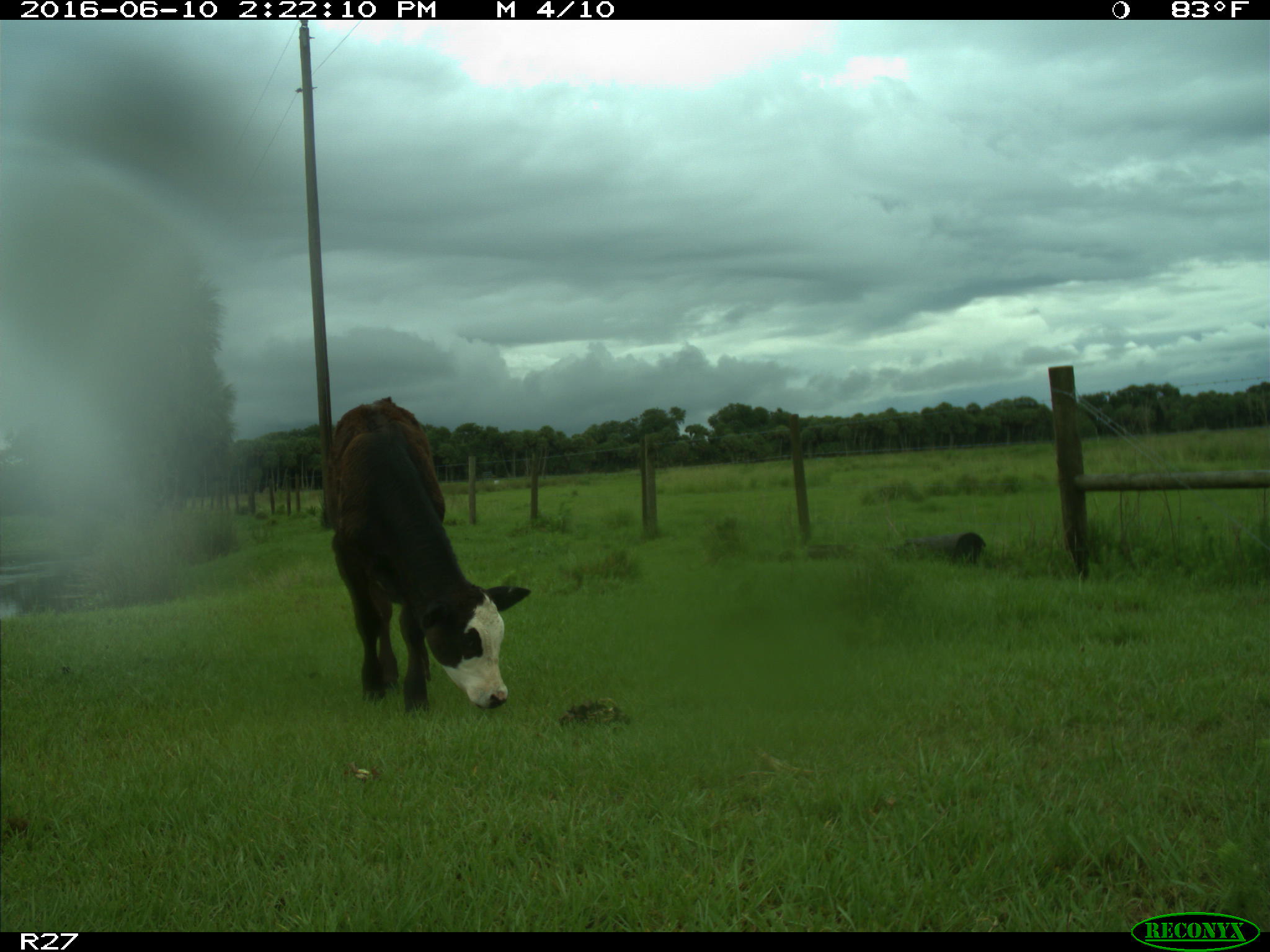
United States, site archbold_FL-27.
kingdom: Animalia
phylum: Chordata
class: Mammalia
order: Artiodactyla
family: Bovidae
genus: Bos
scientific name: Bos taurus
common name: domestic cow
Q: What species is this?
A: Bos taurus (domestic cow).